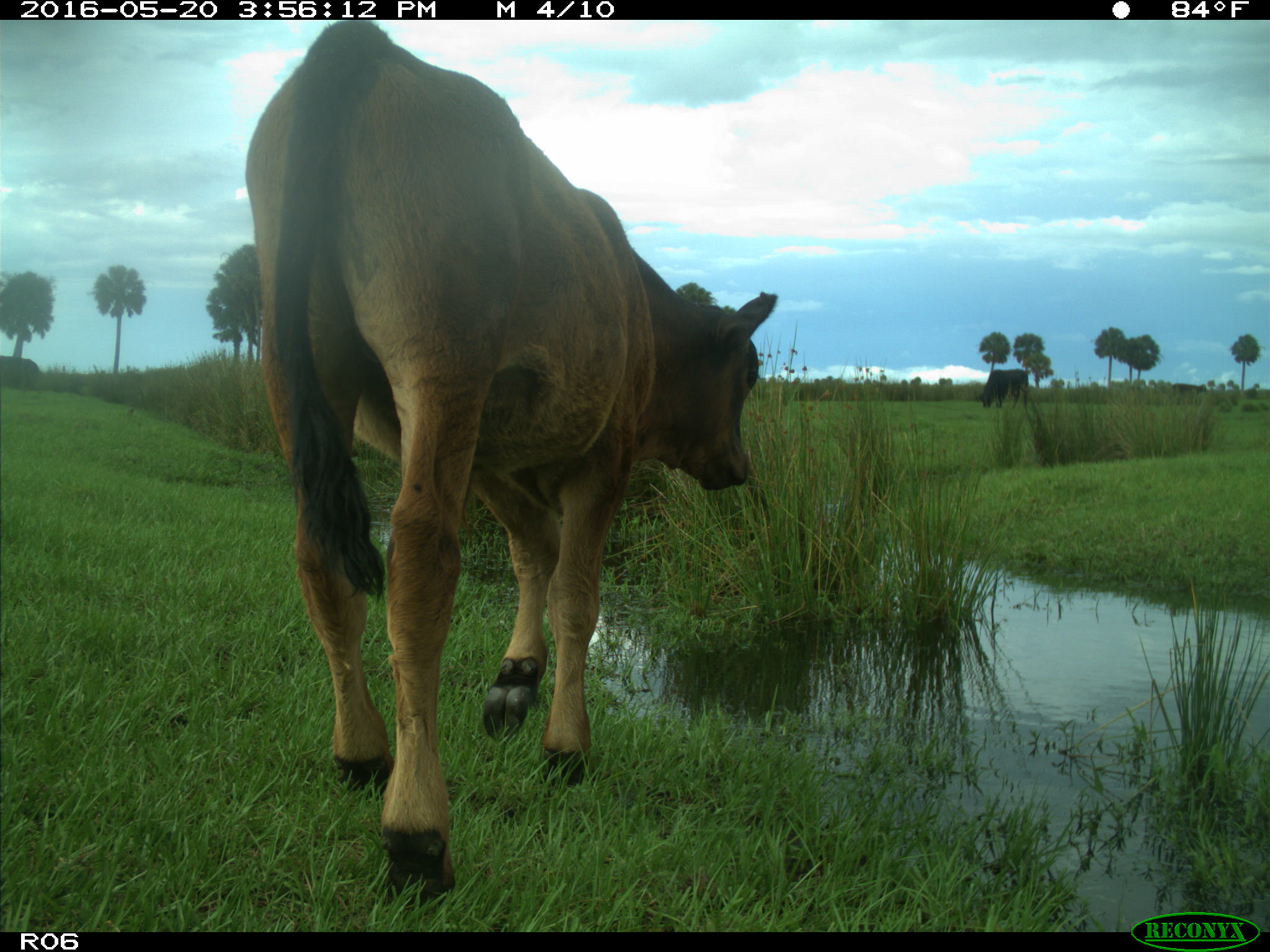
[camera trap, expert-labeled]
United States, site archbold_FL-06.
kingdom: Animalia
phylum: Chordata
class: Mammalia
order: Artiodactyla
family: Bovidae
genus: Bos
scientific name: Bos taurus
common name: domestic cow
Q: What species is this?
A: Bos taurus (domestic cow).